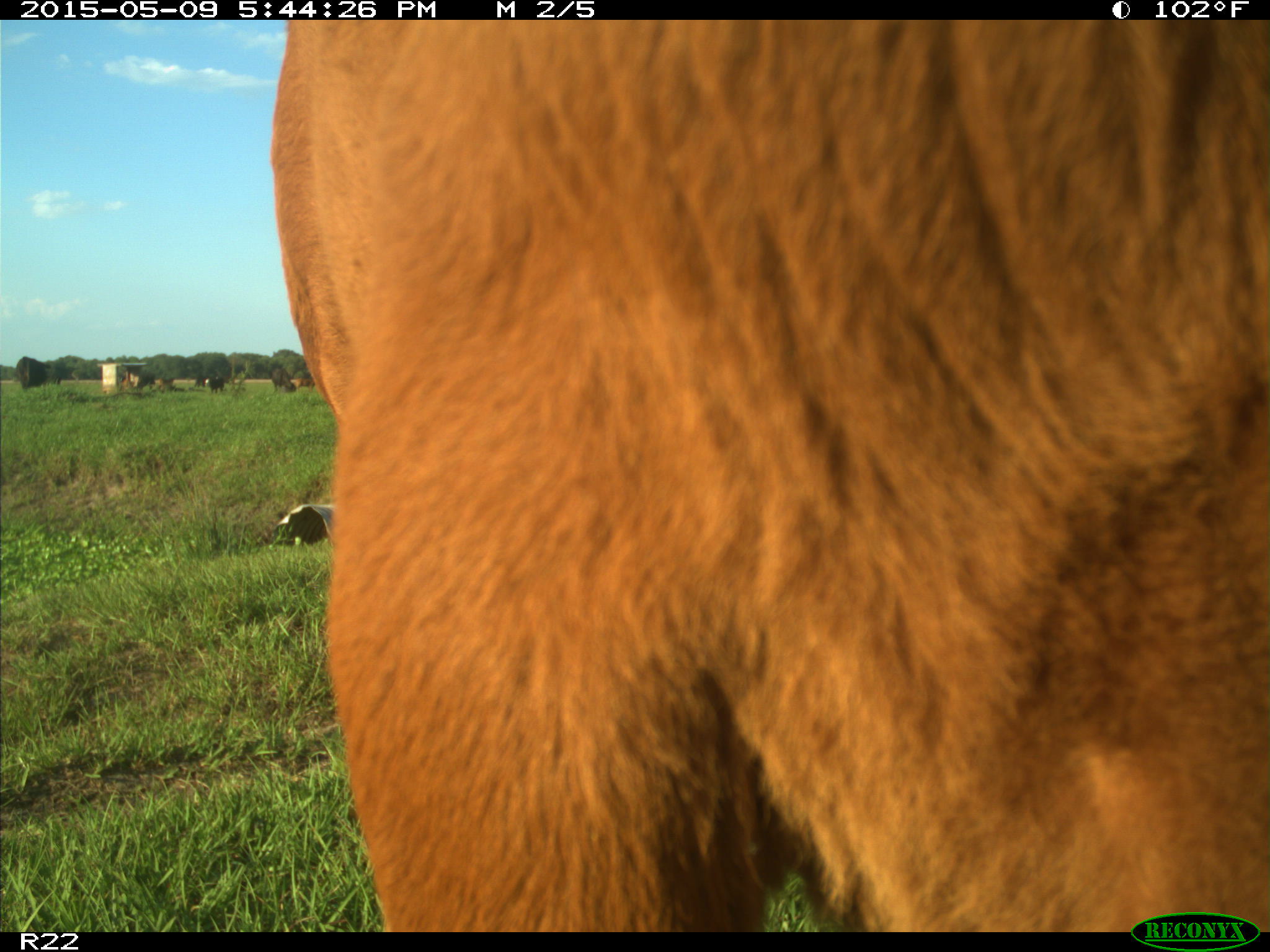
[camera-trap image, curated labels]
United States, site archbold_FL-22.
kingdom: Animalia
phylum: Chordata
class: Mammalia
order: Artiodactyla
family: Bovidae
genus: Bos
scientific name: Bos taurus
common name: domestic cow